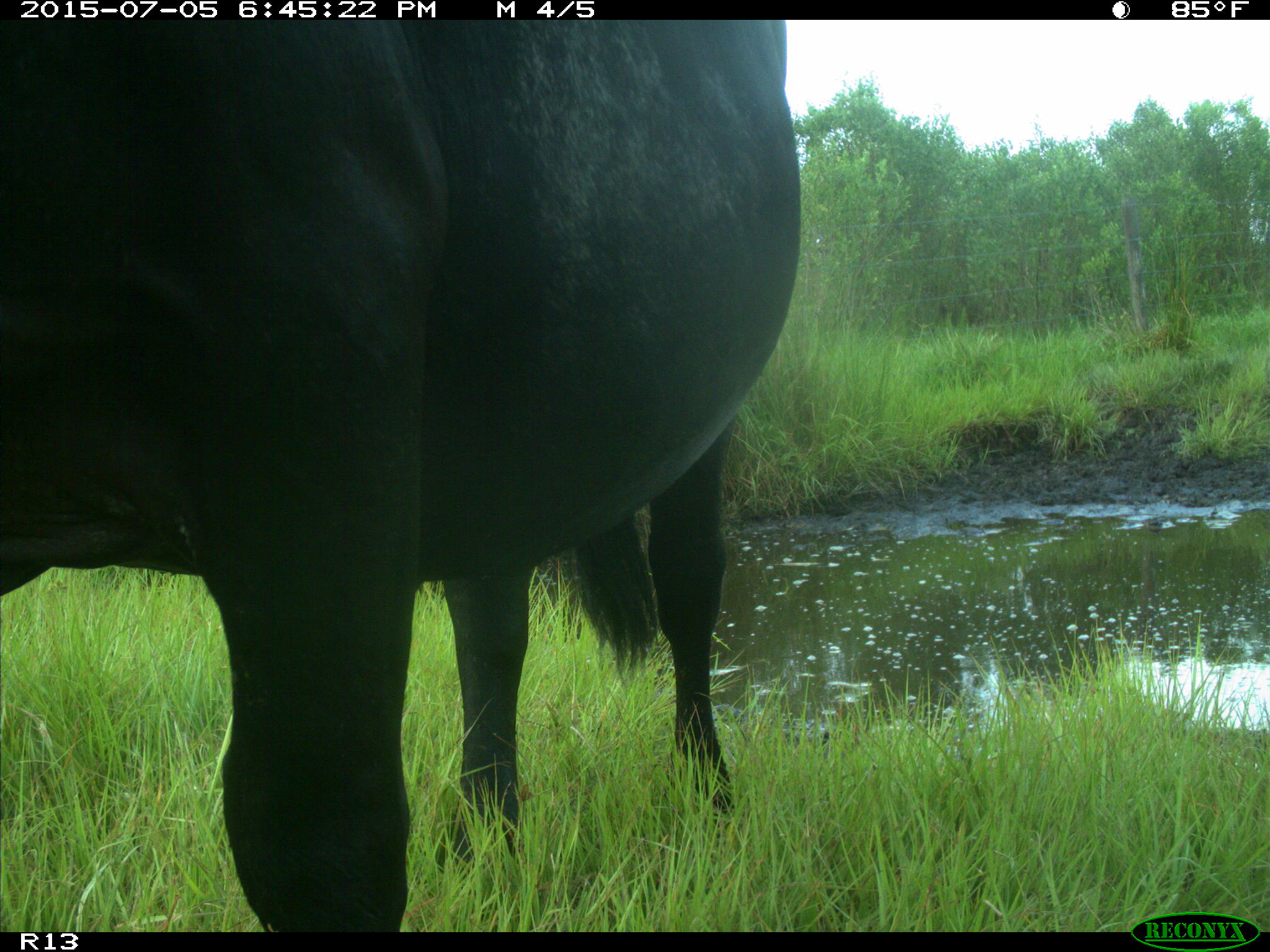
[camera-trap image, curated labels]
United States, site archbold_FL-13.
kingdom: Animalia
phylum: Chordata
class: Mammalia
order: Artiodactyla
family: Bovidae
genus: Bos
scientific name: Bos taurus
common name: domestic cow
Bos taurus (domestic cow).